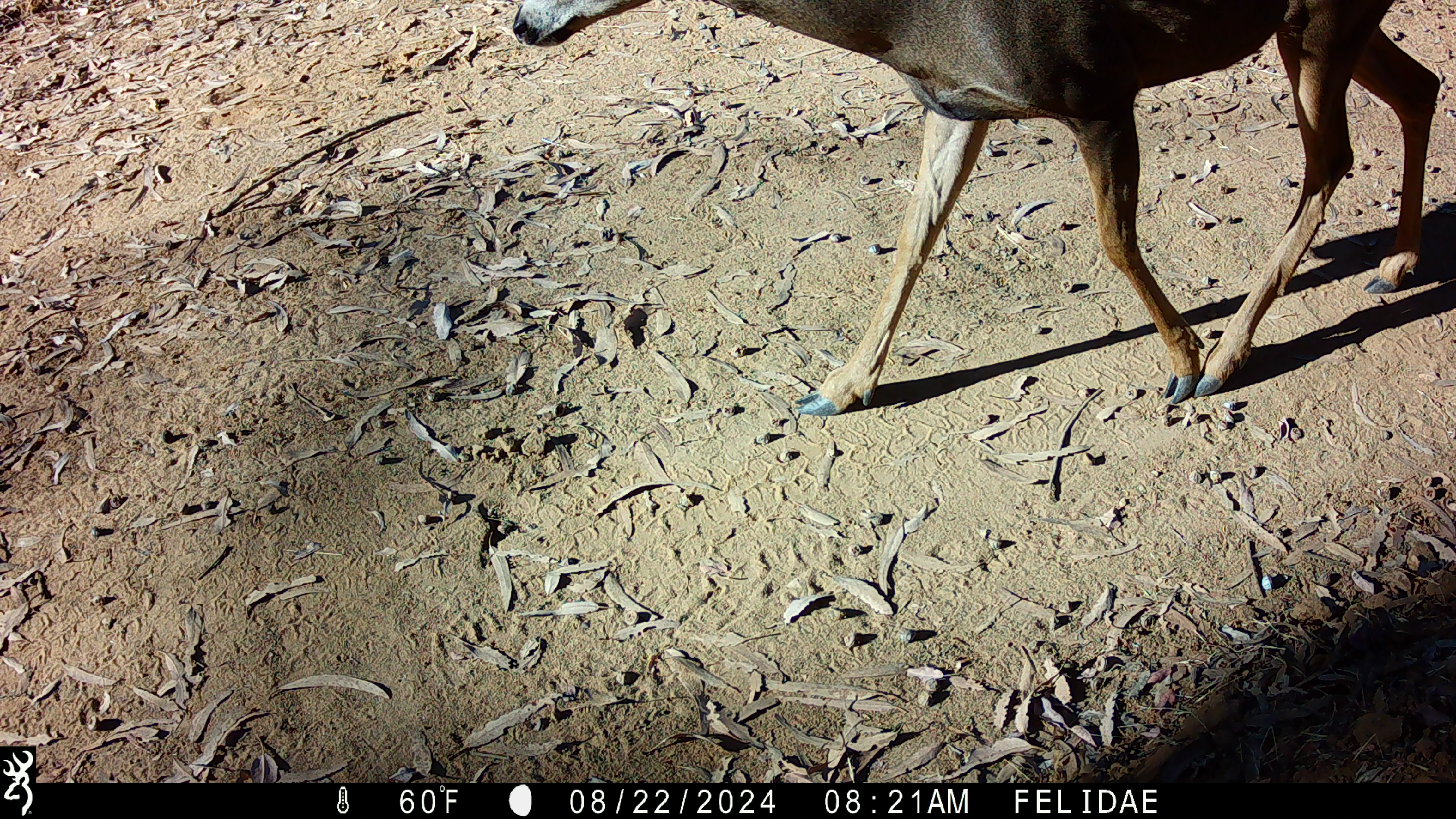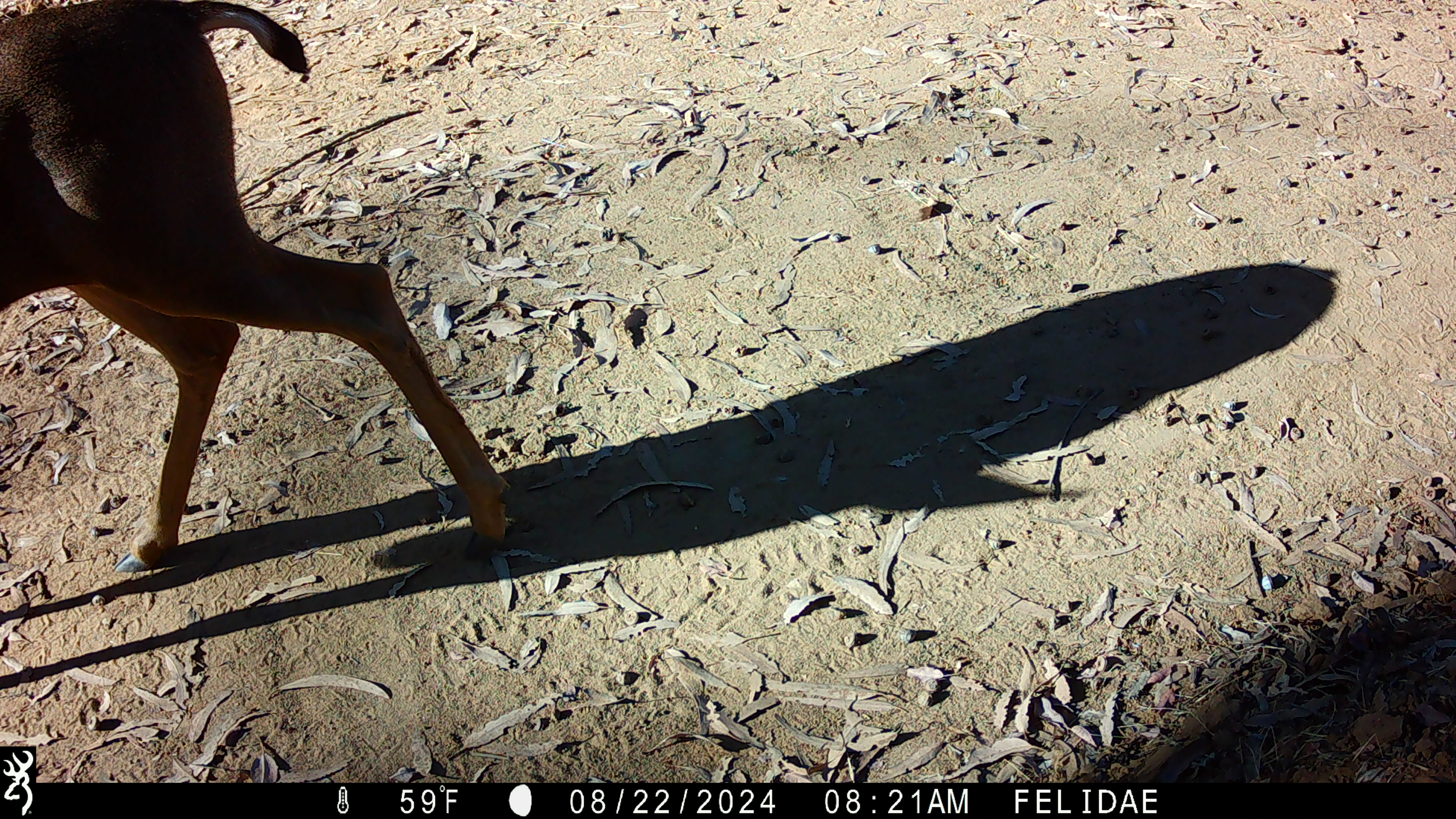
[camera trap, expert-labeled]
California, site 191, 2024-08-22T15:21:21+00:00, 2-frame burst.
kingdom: Animalia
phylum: Chordata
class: Mammalia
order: Artiodactyla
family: Cervidae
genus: Odocoileus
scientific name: Odocoileus hemionus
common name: mule deer